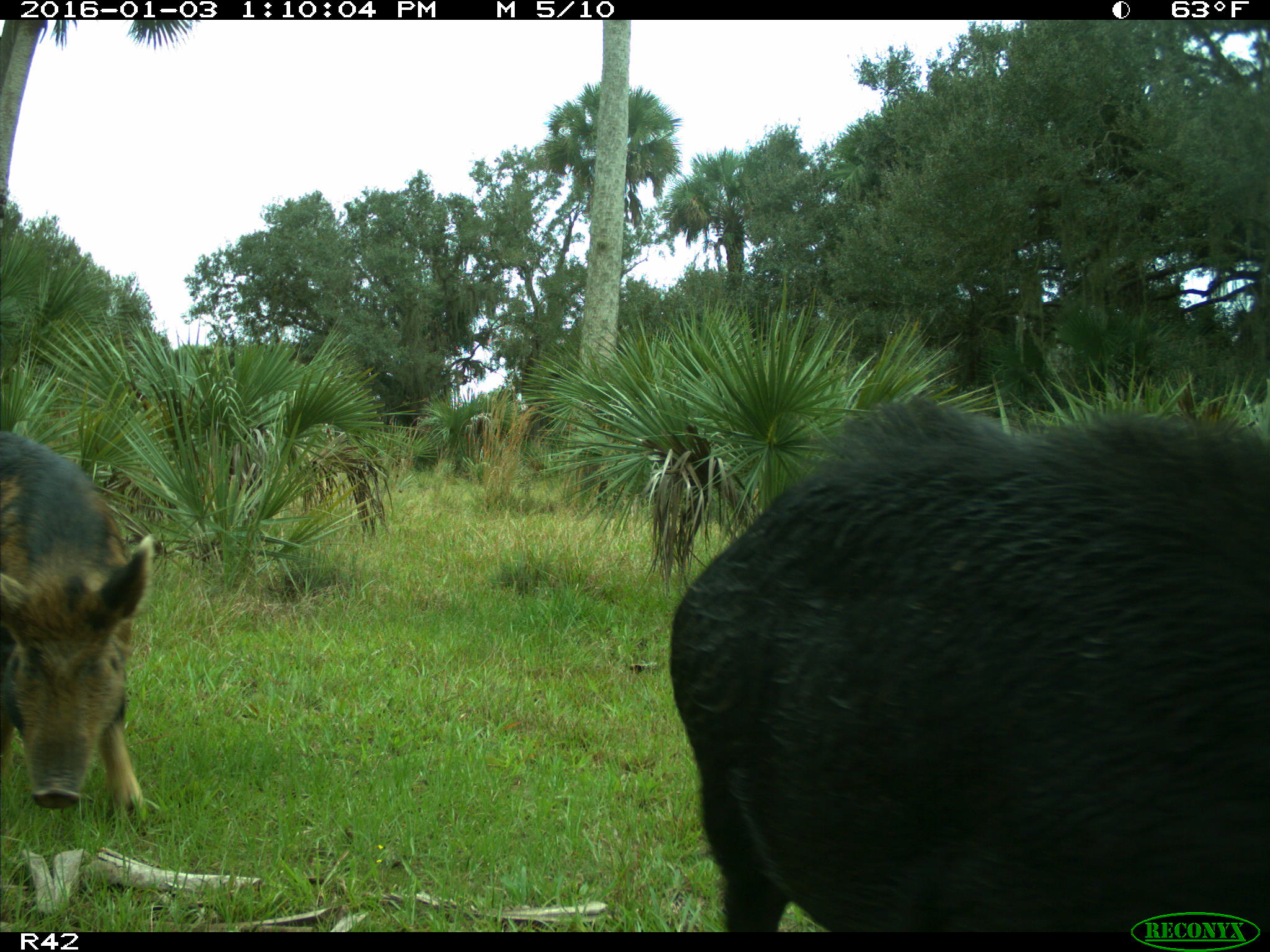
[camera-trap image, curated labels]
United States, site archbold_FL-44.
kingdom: Animalia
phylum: Chordata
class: Mammalia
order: Artiodactyla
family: Suidae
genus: Sus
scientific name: Sus scrofa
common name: wild boar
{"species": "Sus scrofa (wild boar)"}